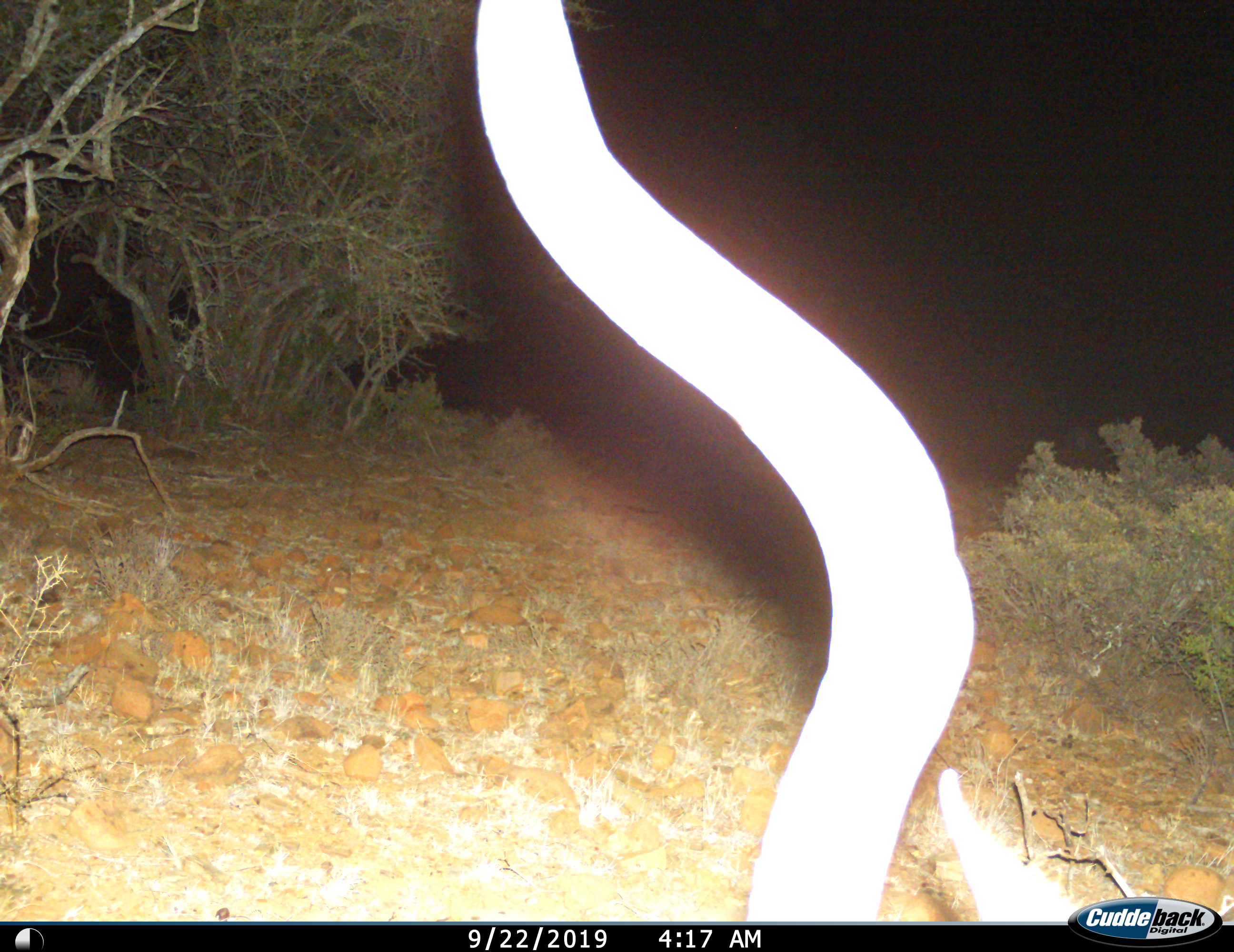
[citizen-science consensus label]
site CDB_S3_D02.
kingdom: Animalia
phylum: Chordata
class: Mammalia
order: Artiodactyla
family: Bovidae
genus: Tragelaphus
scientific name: Tragelaphus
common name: kudu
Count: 1.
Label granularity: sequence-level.